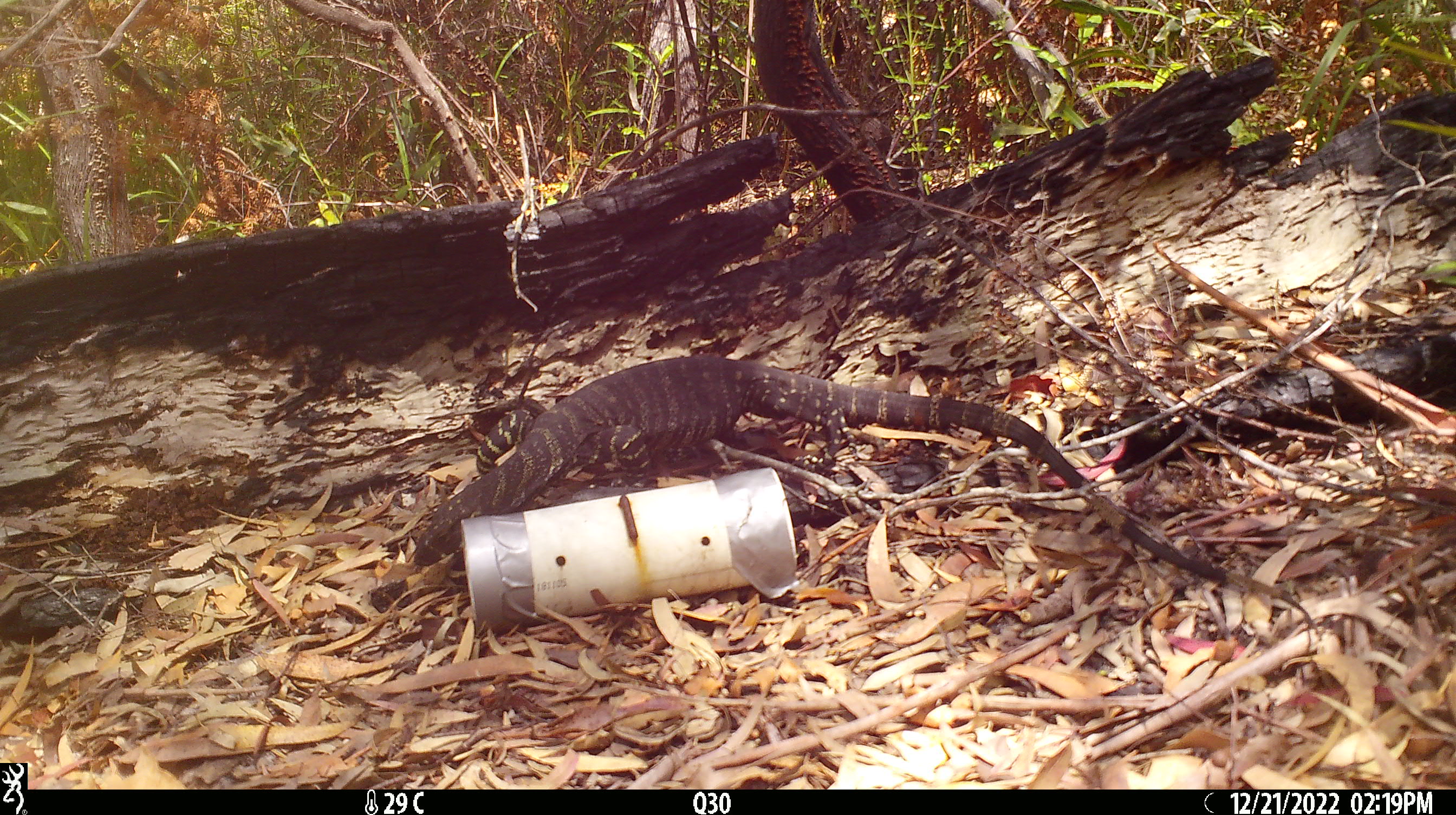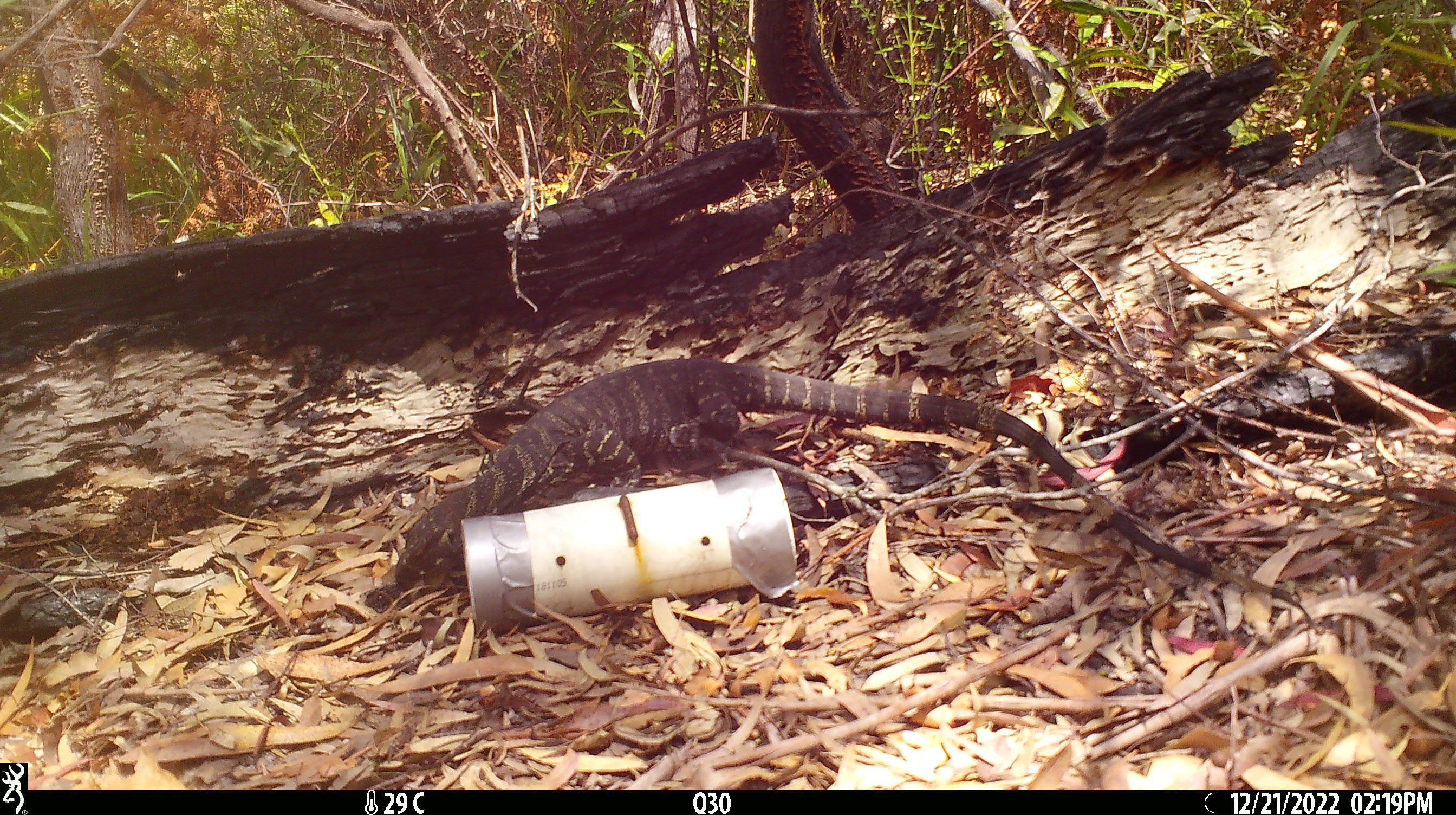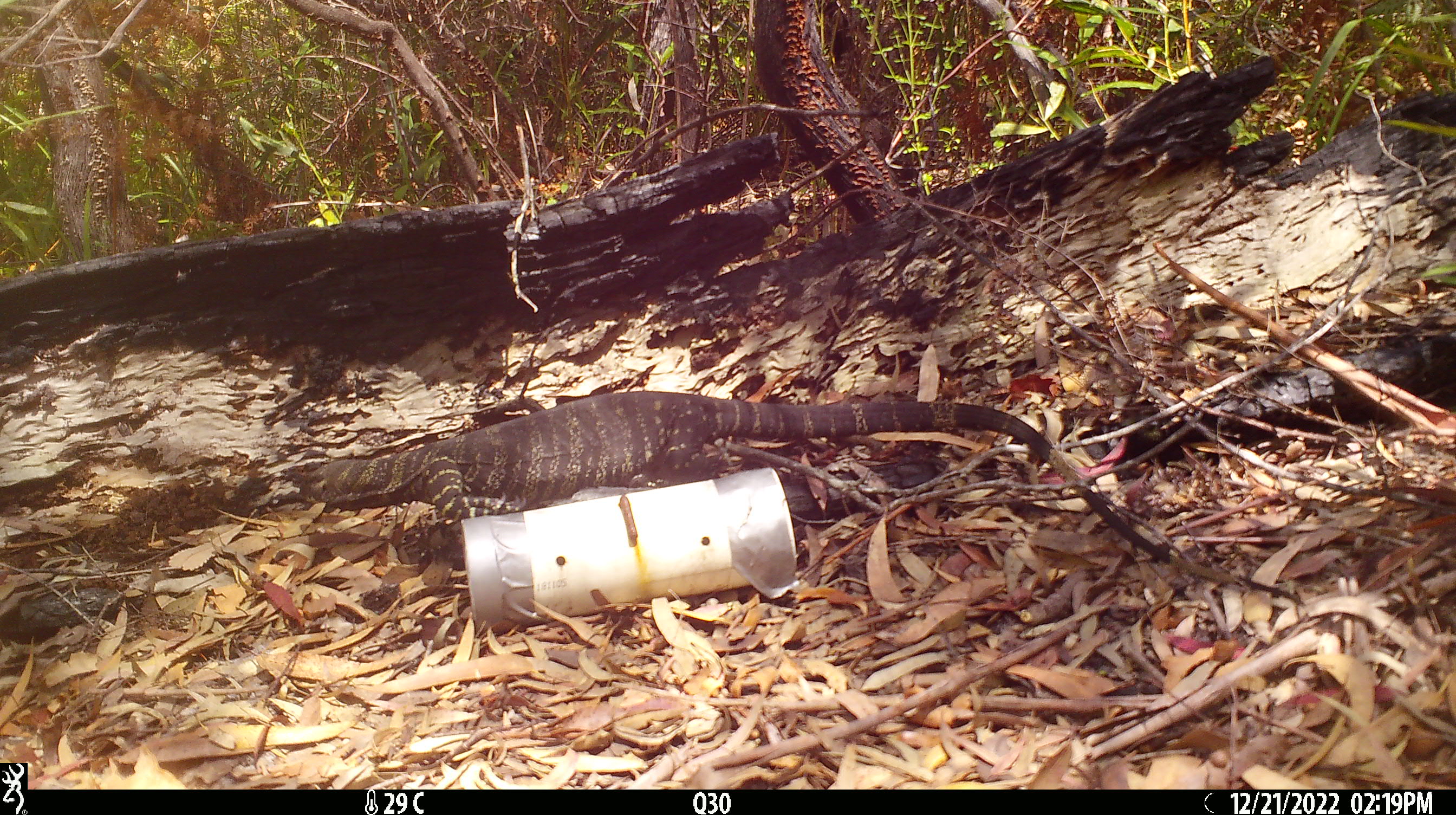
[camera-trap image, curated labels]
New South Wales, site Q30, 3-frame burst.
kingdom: Animalia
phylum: Chordata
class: Reptilia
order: Squamata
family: Varanidae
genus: Varanus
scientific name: Varanus varius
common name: lace monitor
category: goanna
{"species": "goanna (lace monitor) (Varanus varius)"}